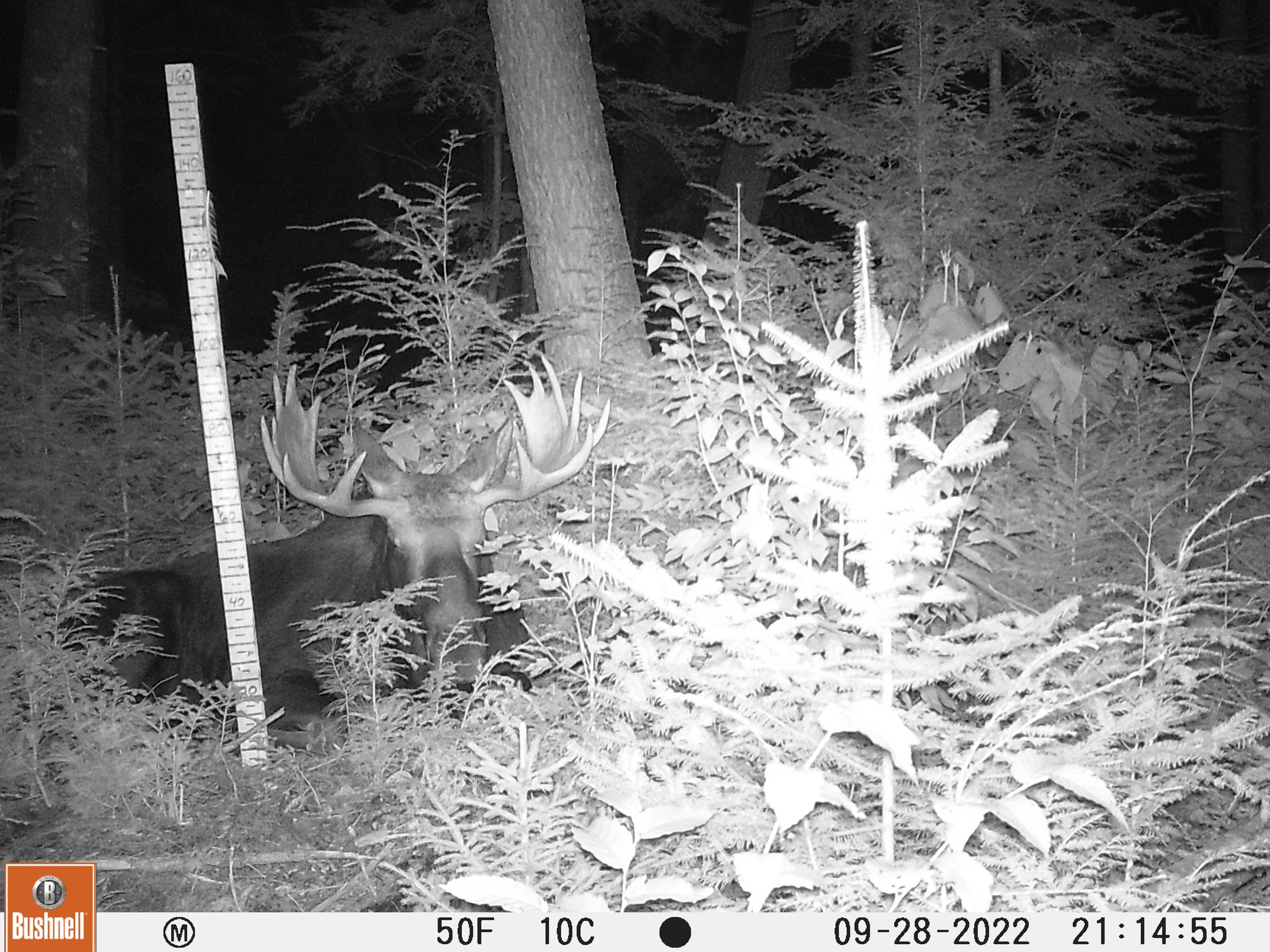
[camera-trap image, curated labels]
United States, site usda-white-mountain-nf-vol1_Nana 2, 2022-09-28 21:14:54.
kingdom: Animalia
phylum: Chordata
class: Mammalia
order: Artiodactyla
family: Cervidae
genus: Alces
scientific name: Alces alces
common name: moose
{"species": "moose (Alces alces)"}